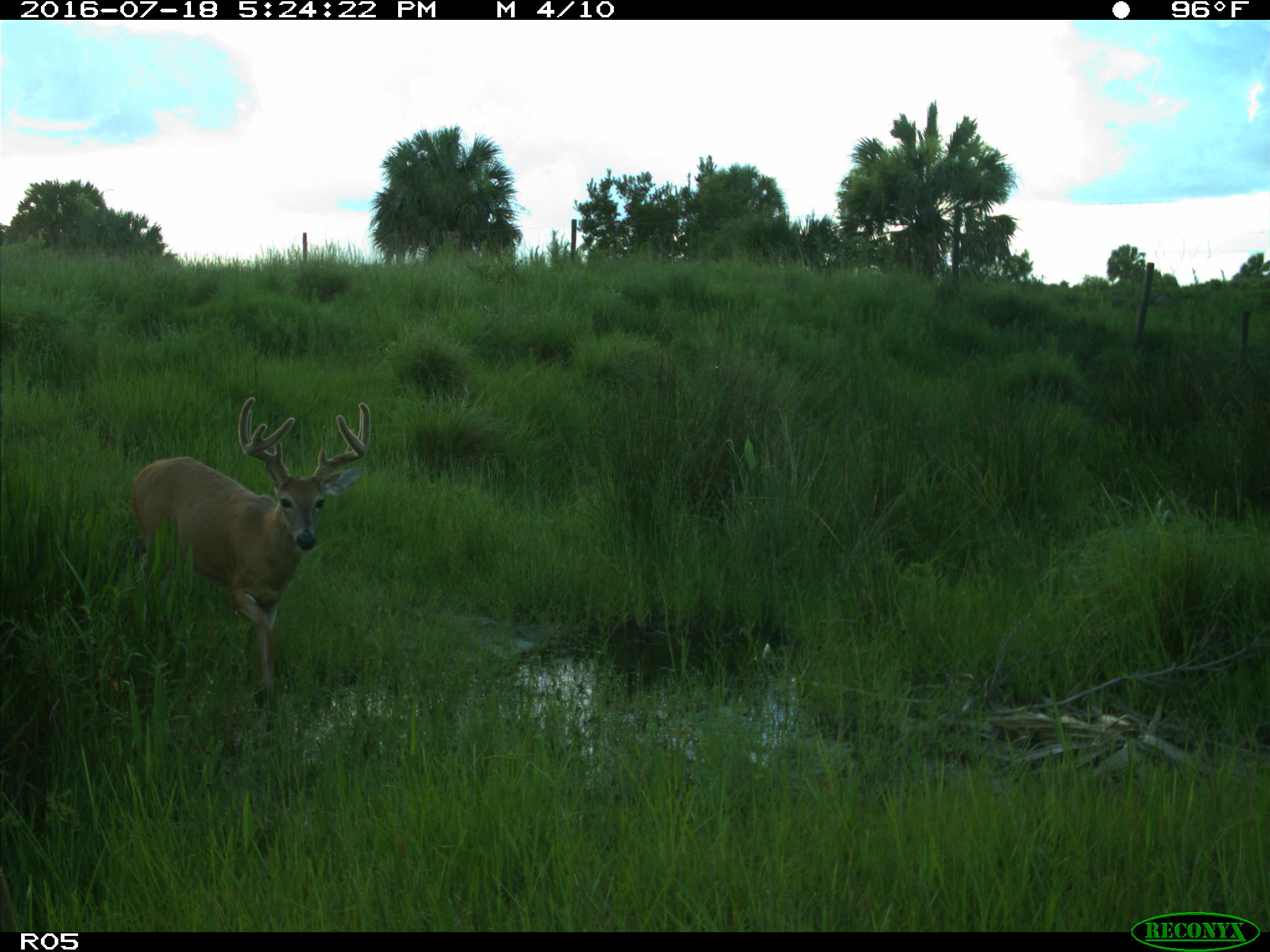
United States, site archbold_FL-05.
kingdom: Animalia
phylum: Chordata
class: Mammalia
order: Artiodactyla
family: Cervidae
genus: Odocoileus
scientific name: Odocoileus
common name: deer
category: unidentified deer